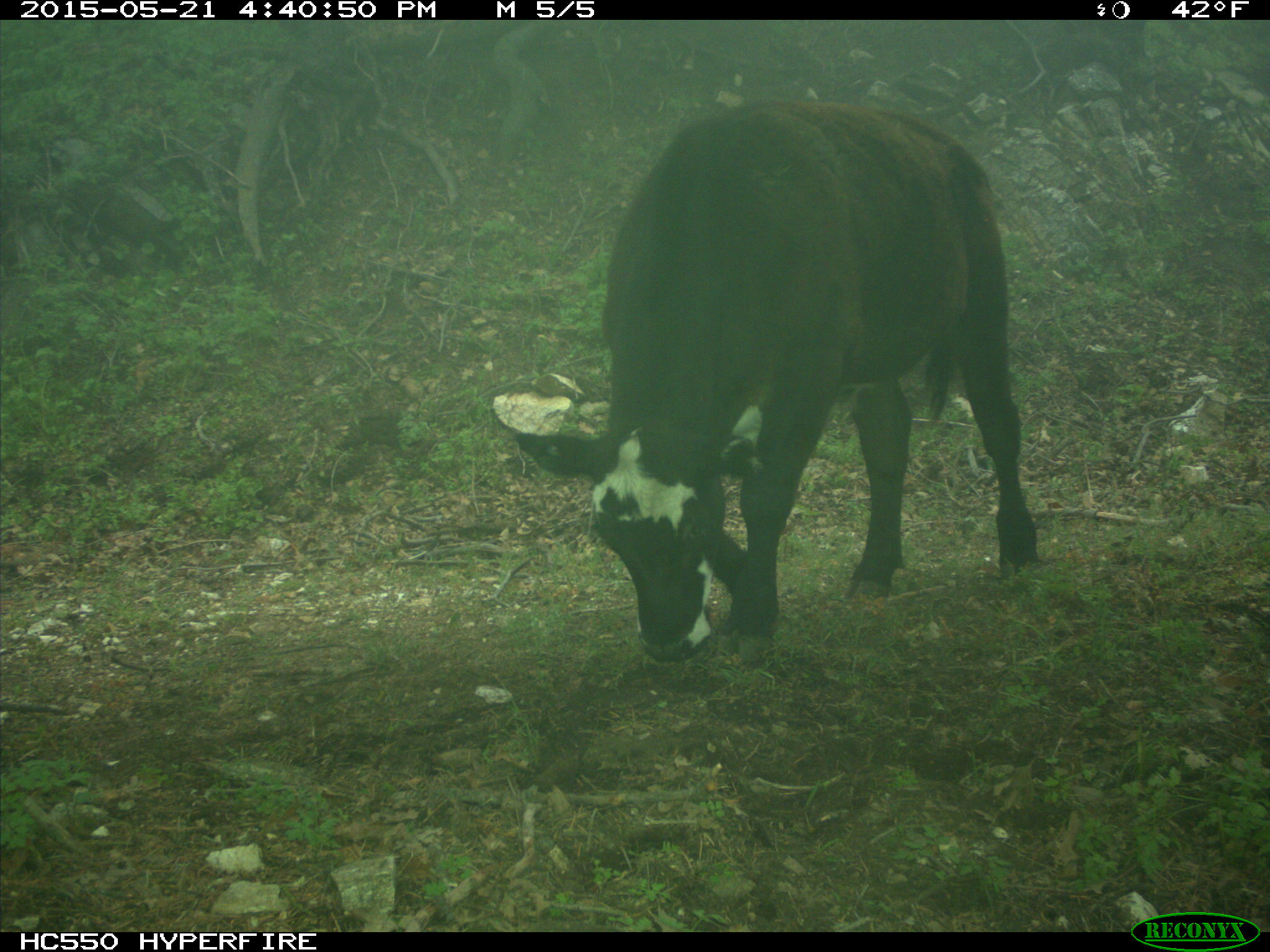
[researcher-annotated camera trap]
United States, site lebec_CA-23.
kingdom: Animalia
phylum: Chordata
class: Mammalia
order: Artiodactyla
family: Bovidae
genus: Bos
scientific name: Bos taurus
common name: domestic cow